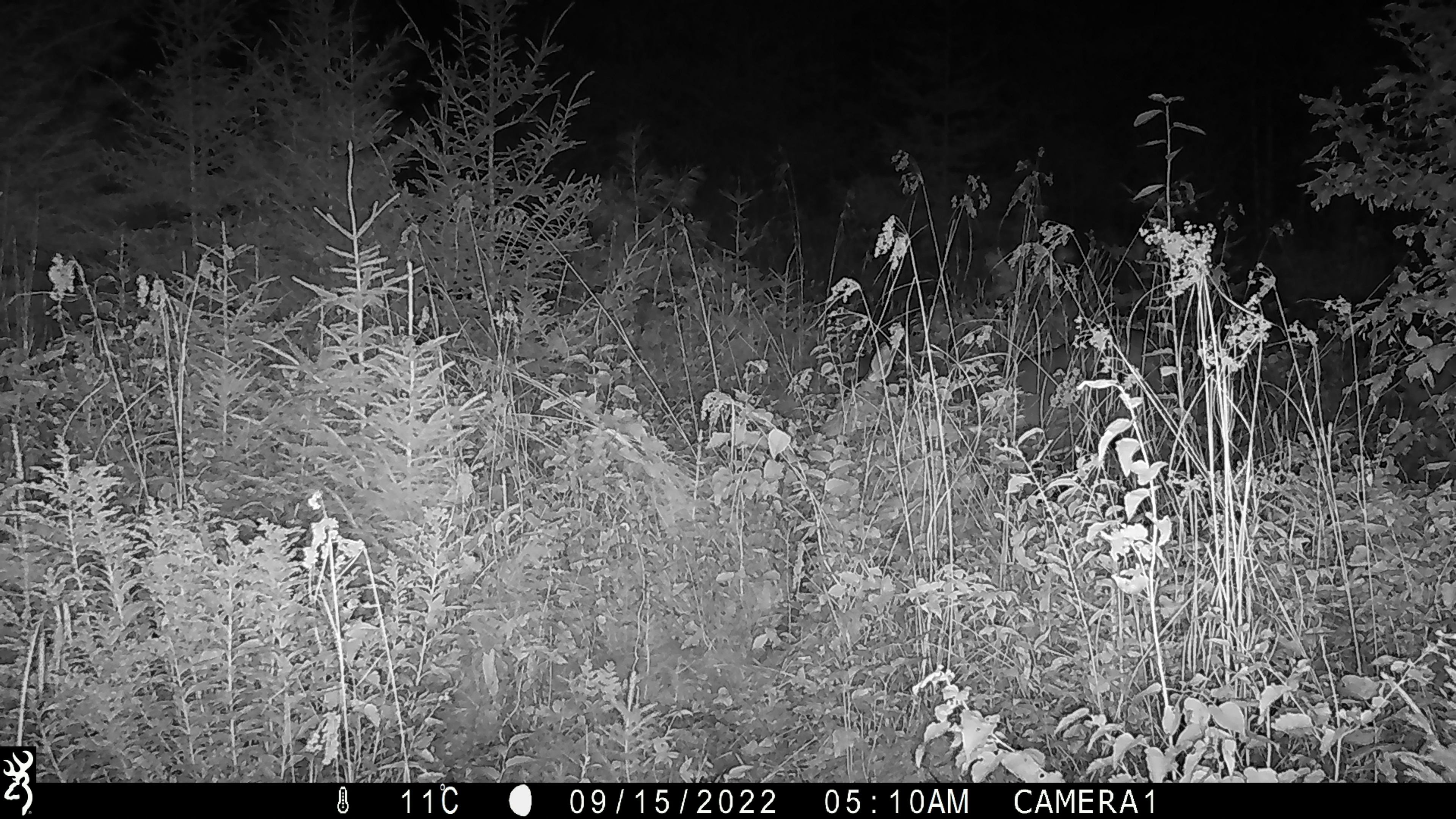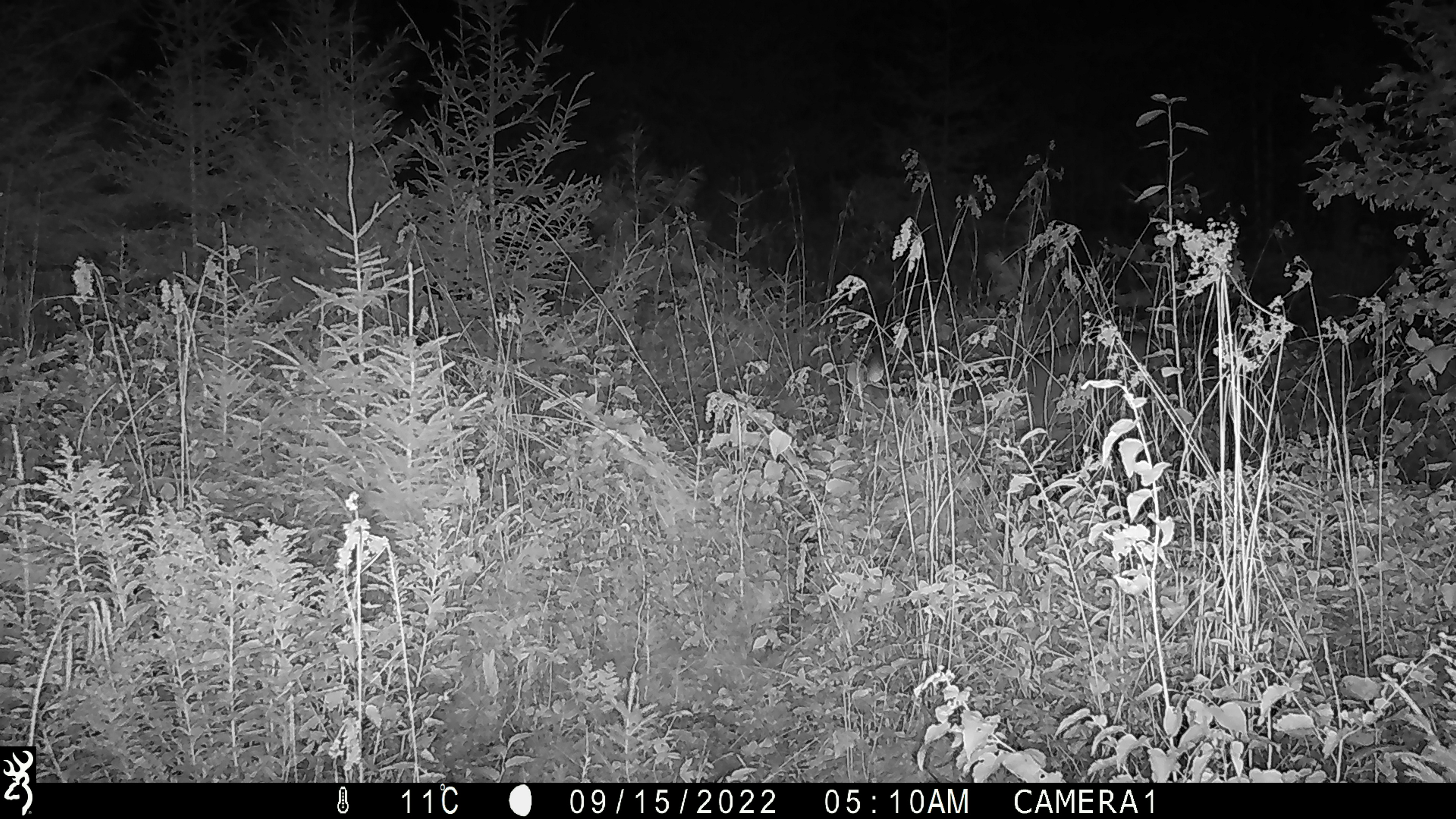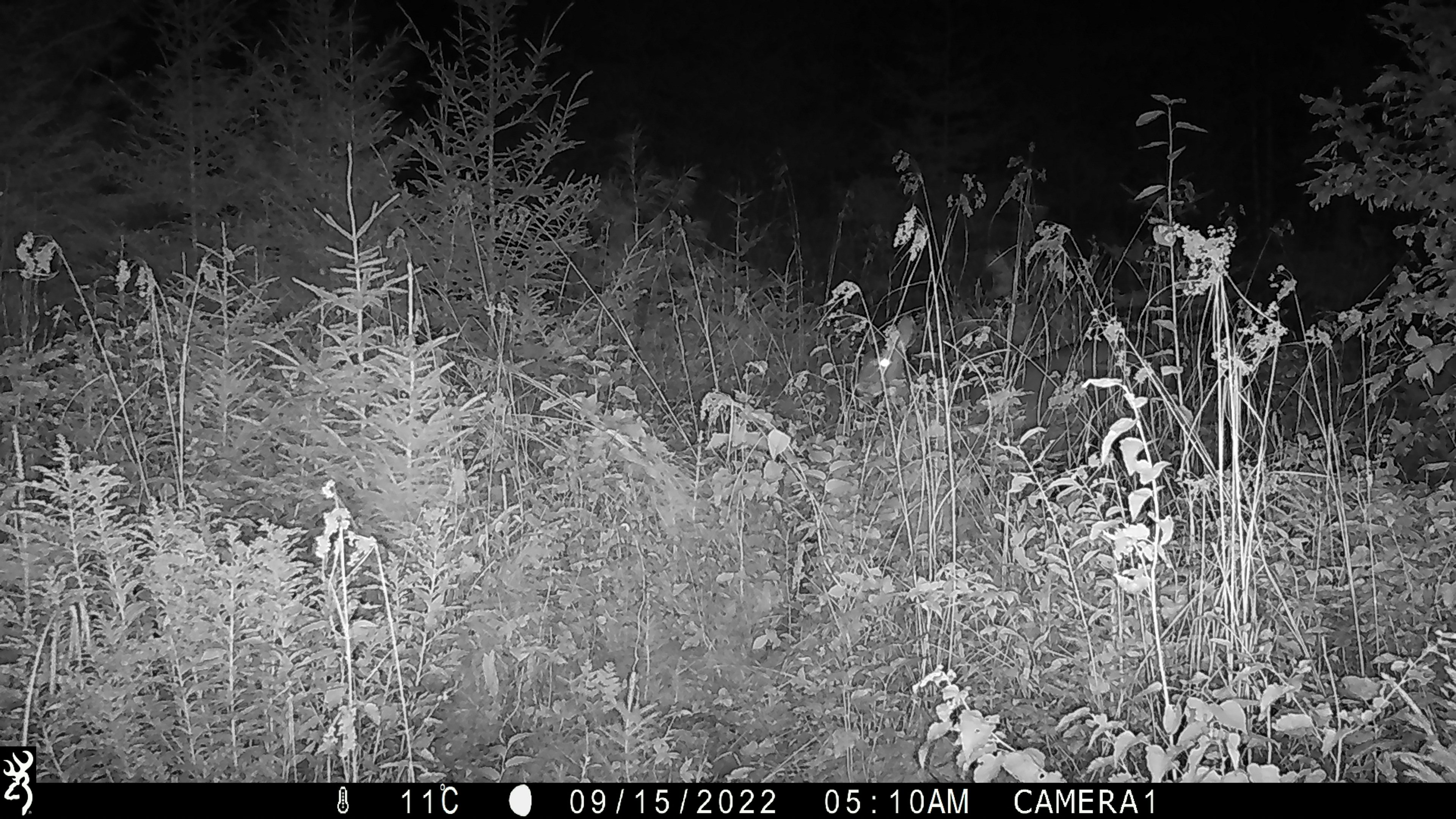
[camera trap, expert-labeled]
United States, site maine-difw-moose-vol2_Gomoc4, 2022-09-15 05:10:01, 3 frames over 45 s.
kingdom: Animalia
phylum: Chordata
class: Mammalia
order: Artiodactyla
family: Cervidae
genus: Odocoileus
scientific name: Odocoileus virginianus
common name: white-tailed deer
White-tailed deer (Odocoileus virginianus).